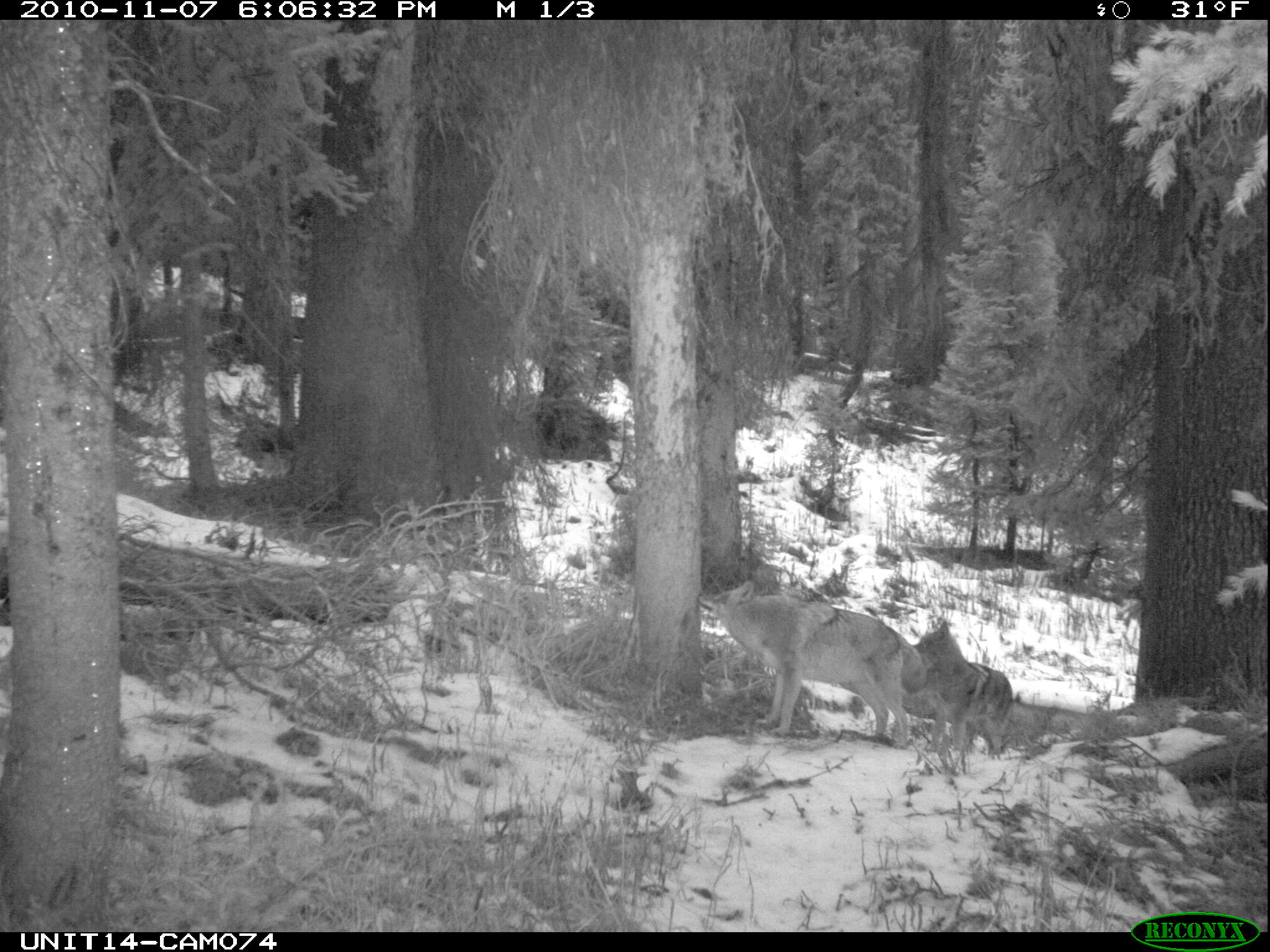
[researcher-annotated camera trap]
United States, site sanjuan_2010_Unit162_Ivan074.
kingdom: Animalia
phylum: Chordata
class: Mammalia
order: Carnivora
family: Canidae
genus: Canis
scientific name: Canis latrans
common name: coyote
Canis latrans (coyote).